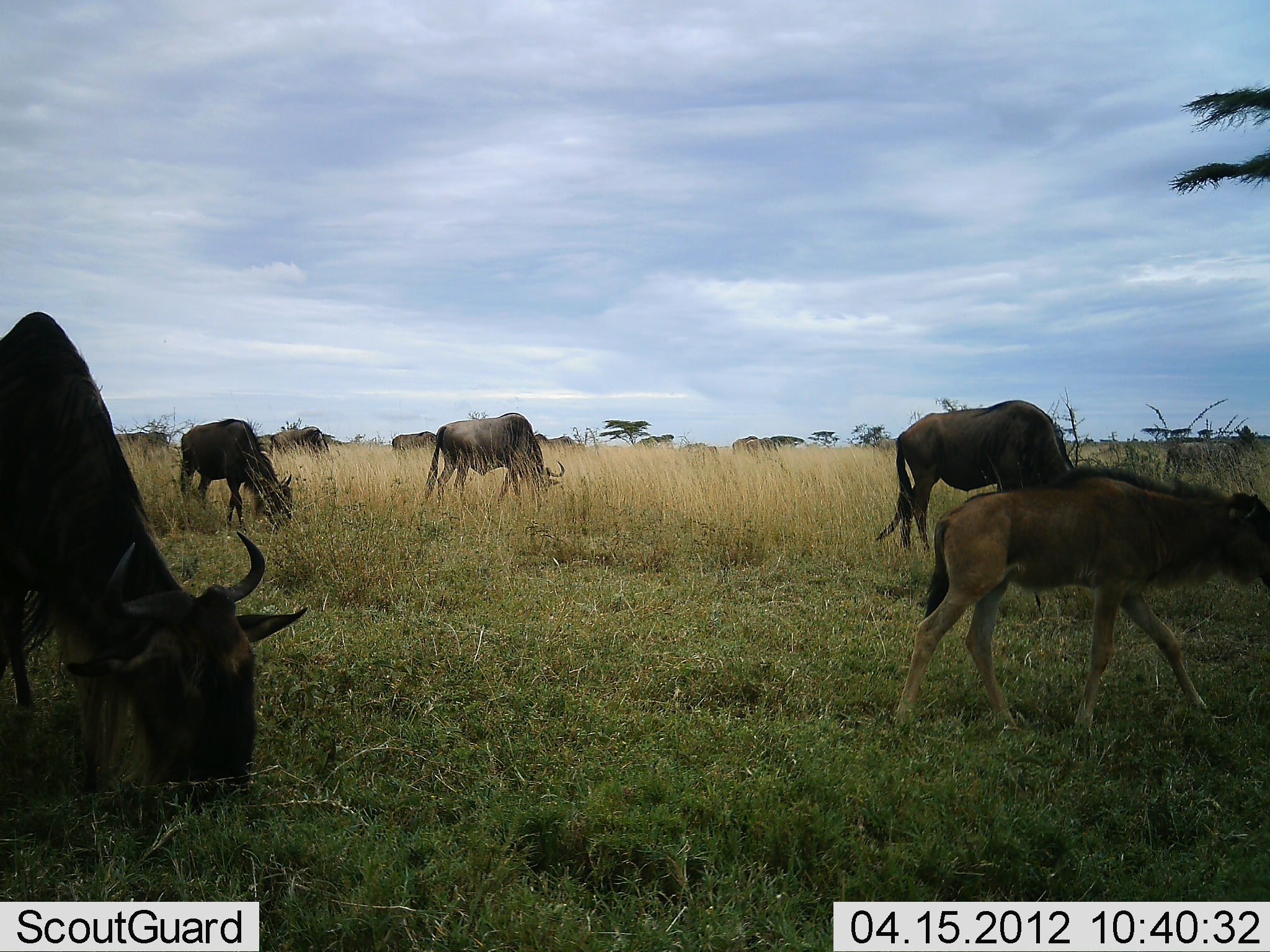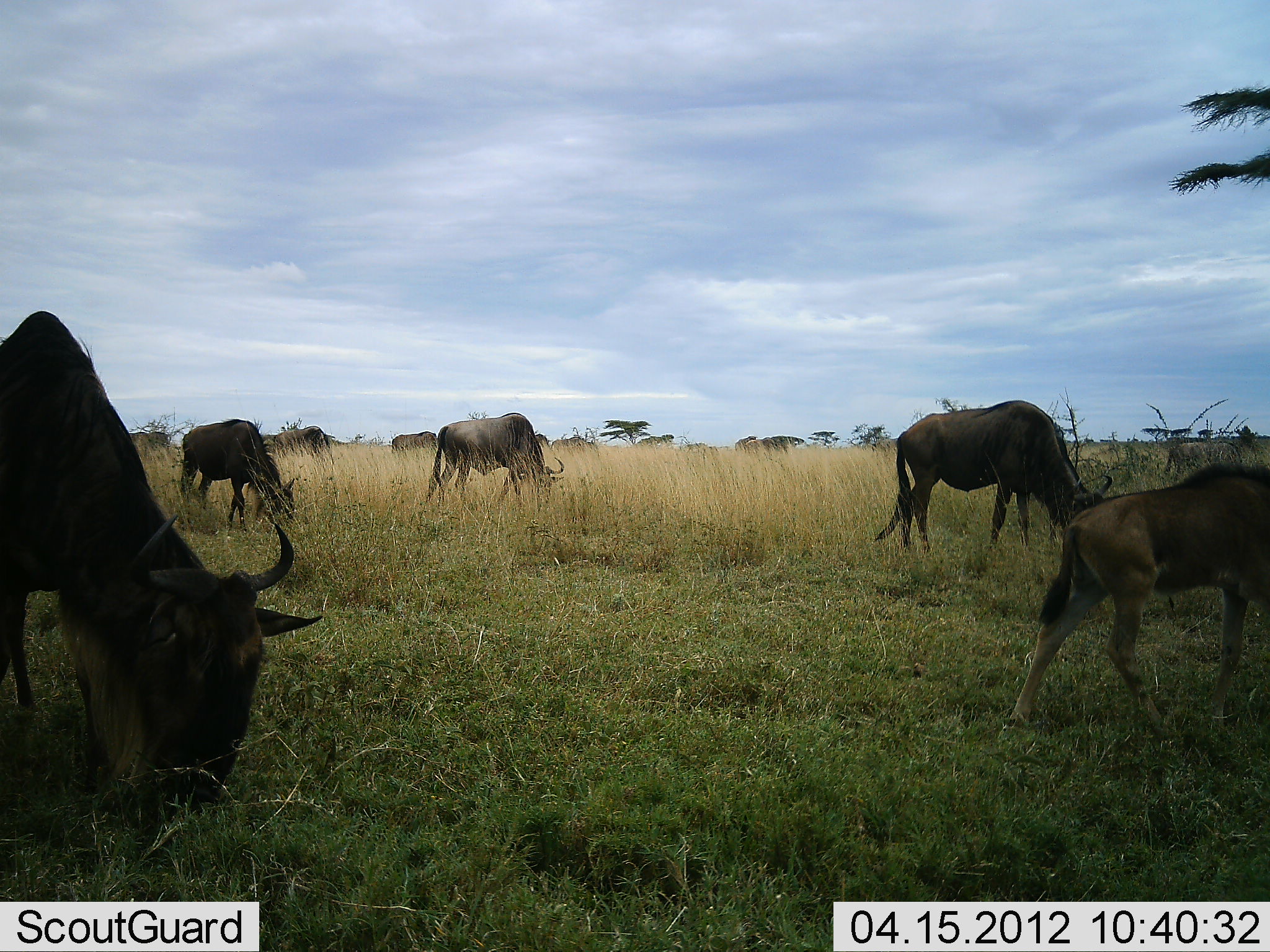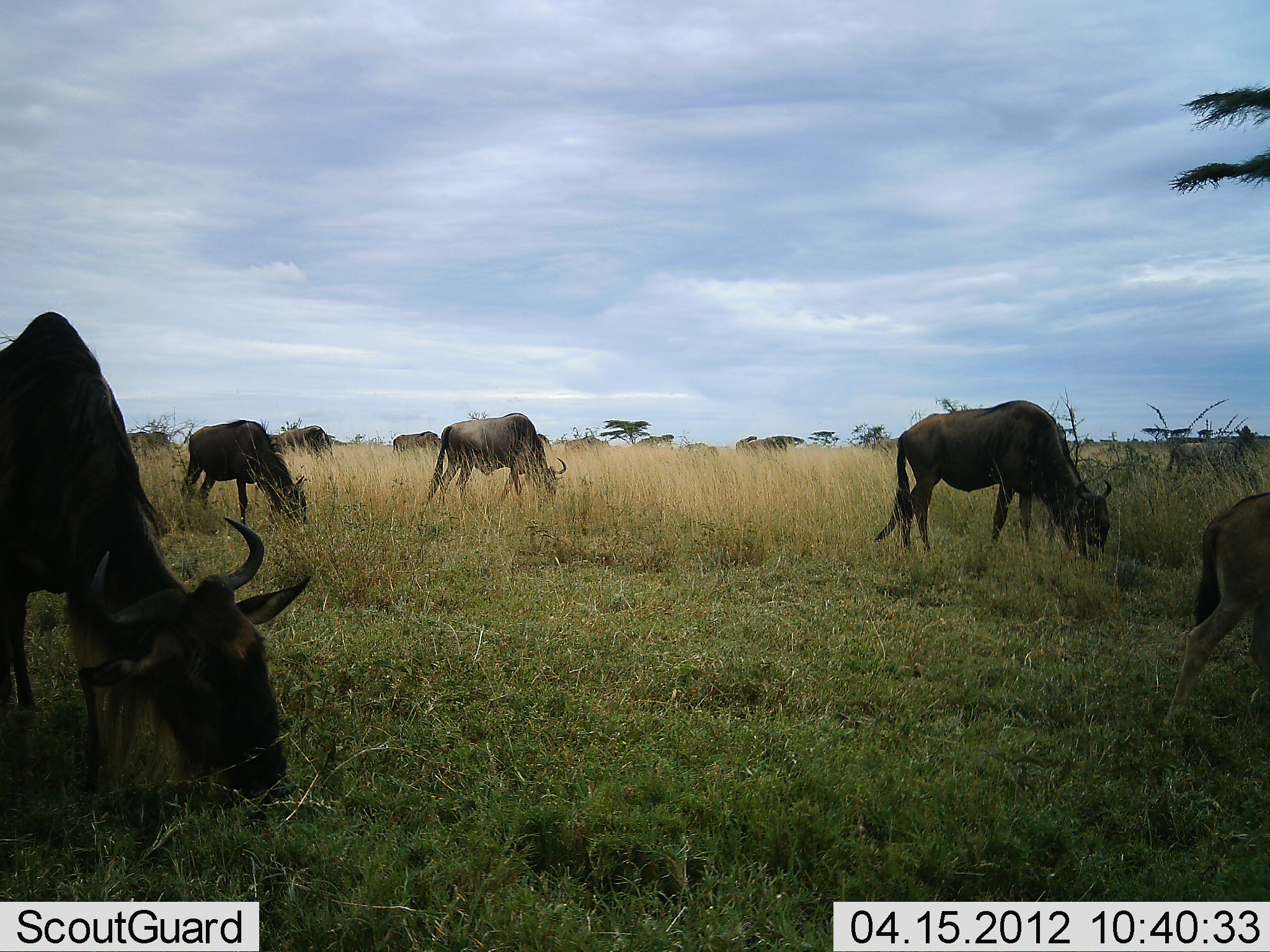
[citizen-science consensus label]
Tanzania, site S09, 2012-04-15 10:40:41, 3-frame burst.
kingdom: Animalia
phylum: Chordata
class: Mammalia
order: Artiodactyla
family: Bovidae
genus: Connochaetes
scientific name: Connochaetes taurinus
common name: blue wildebeest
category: wildebeest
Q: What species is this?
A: Wildebeest (blue wildebeest) (Connochaetes taurinus).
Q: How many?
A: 11-50.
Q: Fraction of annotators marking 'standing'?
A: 32%.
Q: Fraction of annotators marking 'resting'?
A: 5%.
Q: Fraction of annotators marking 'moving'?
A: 41%.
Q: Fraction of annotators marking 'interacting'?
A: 0%.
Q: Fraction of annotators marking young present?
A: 59%.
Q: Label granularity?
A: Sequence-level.